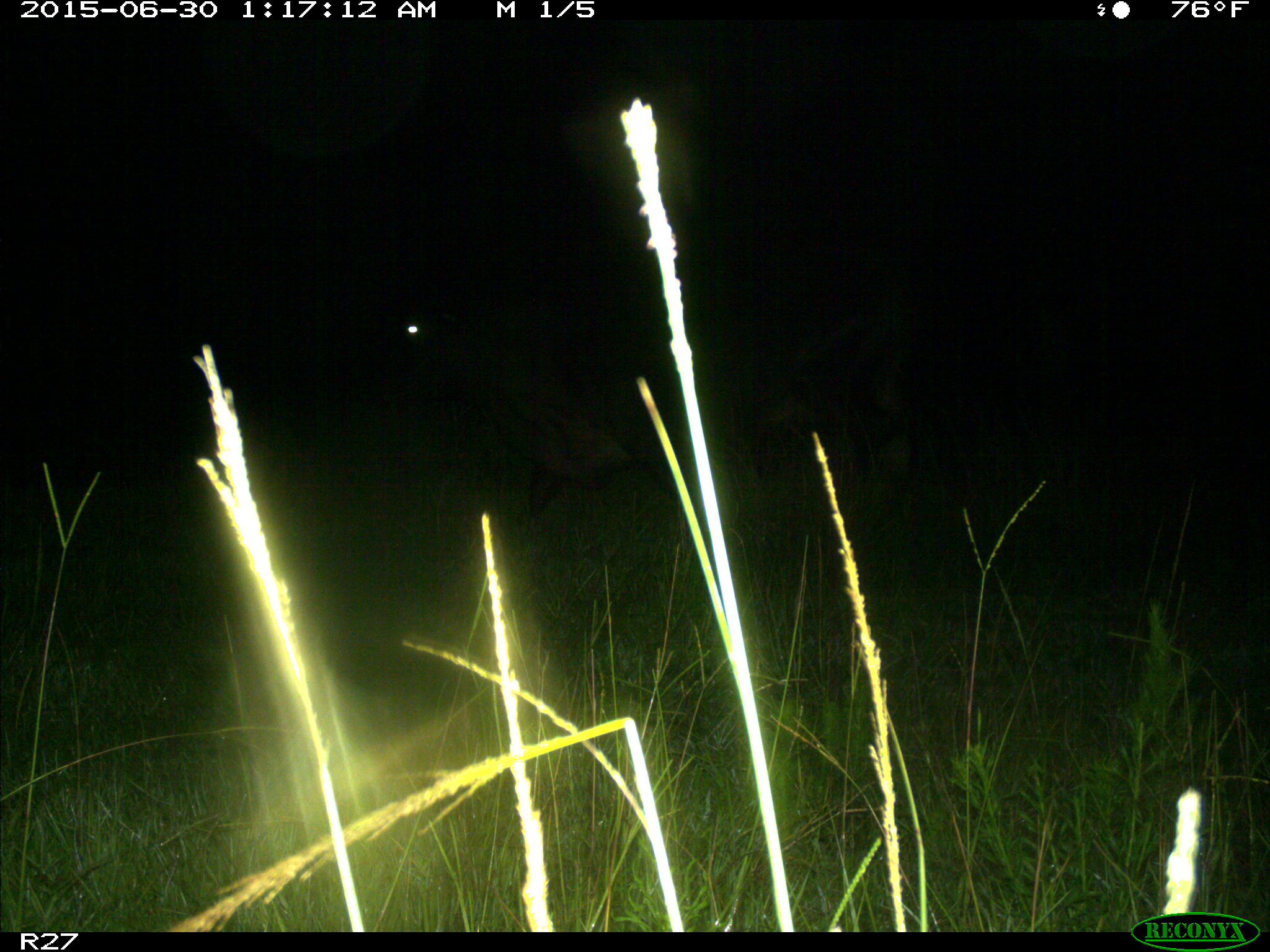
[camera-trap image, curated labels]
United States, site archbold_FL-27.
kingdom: Animalia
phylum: Chordata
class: Mammalia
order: Artiodactyla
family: Bovidae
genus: Bos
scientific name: Bos taurus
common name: domestic cow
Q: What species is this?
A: Bos taurus (domestic cow).